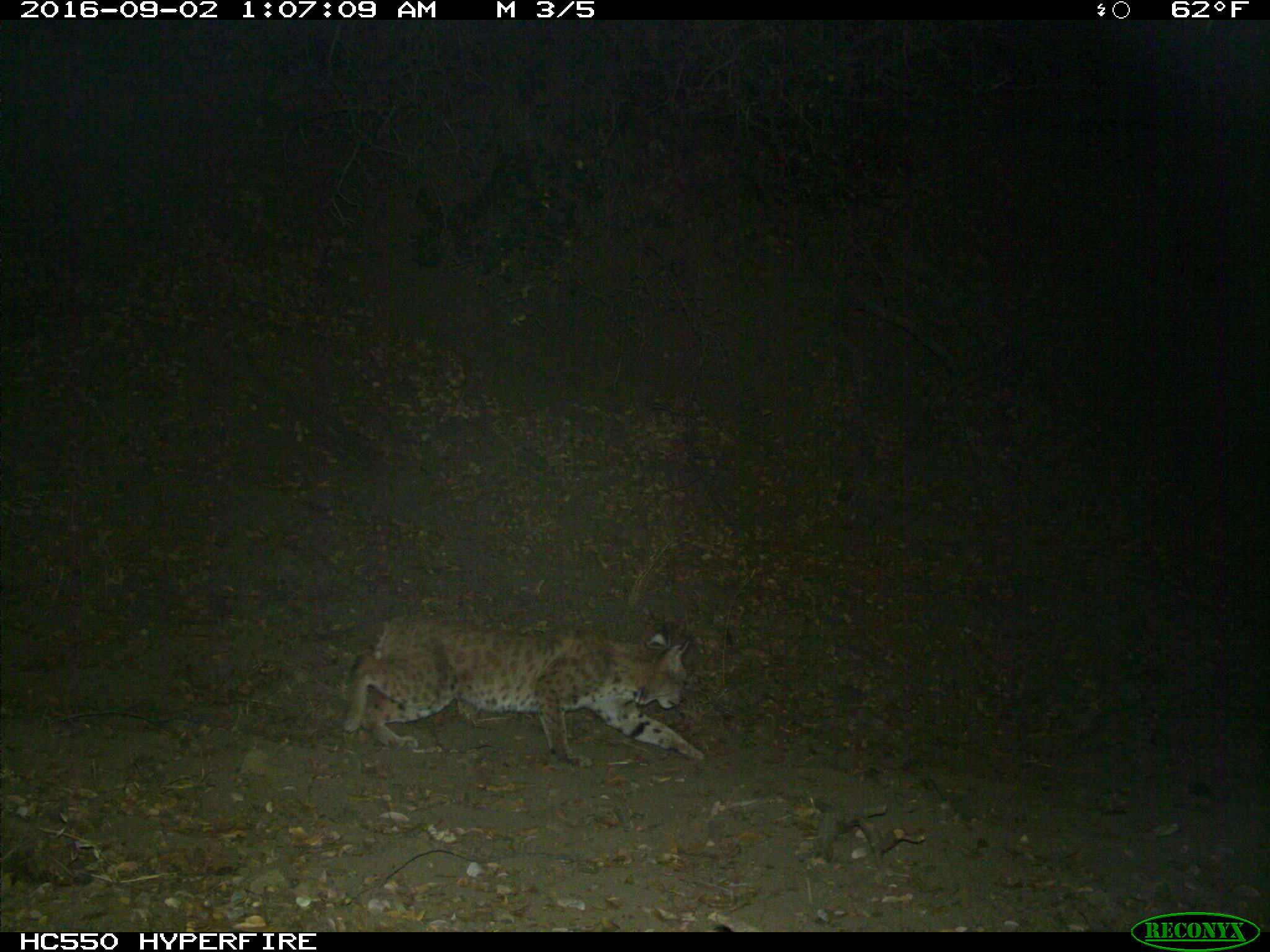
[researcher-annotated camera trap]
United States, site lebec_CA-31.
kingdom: Animalia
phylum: Chordata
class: Mammalia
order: Carnivora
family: Felidae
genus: Lynx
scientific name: Lynx rufus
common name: bobcat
Lynx rufus (bobcat).